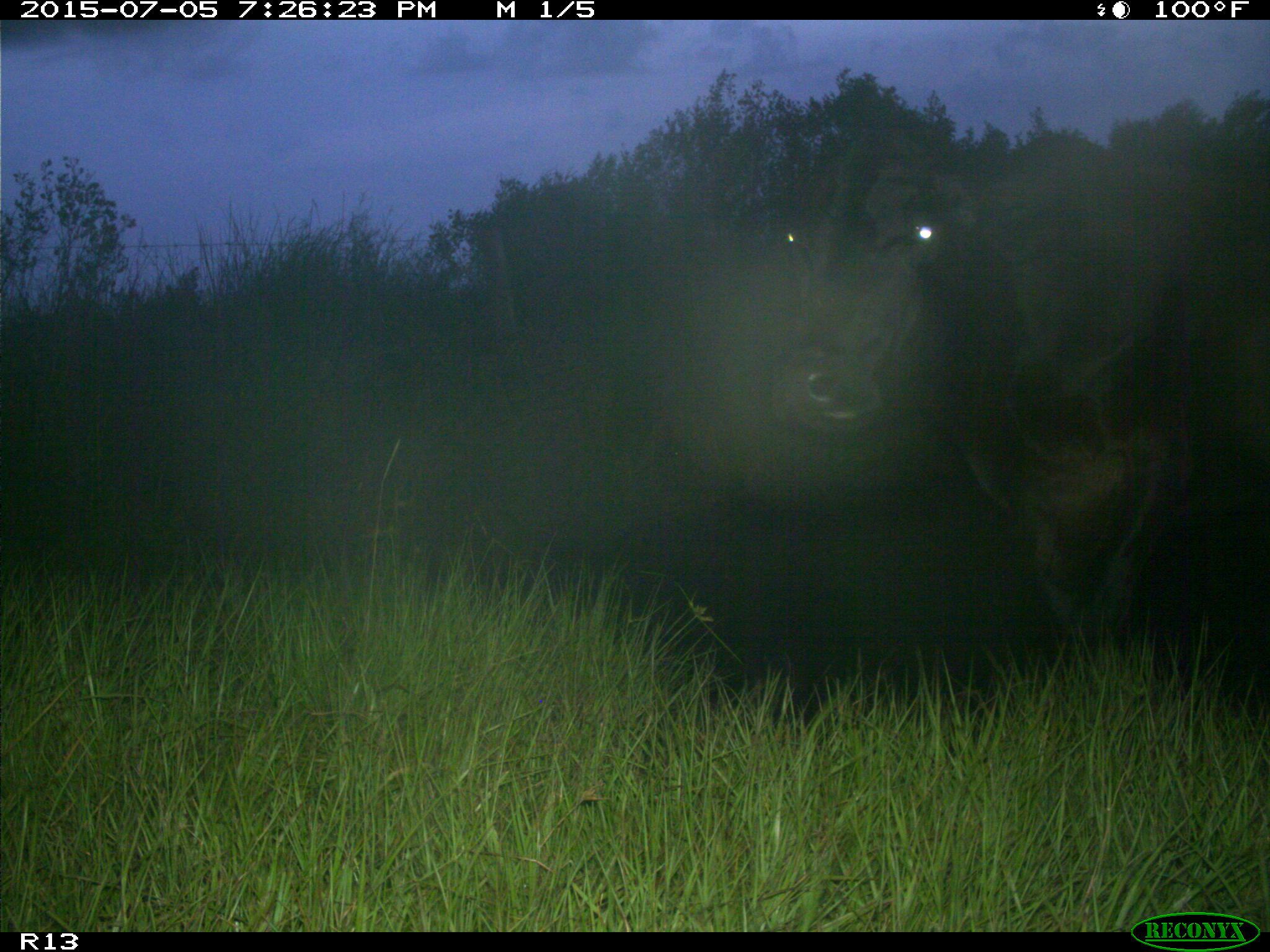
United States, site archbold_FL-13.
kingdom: Animalia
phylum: Chordata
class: Mammalia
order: Artiodactyla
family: Bovidae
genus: Bos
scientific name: Bos taurus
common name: domestic cow